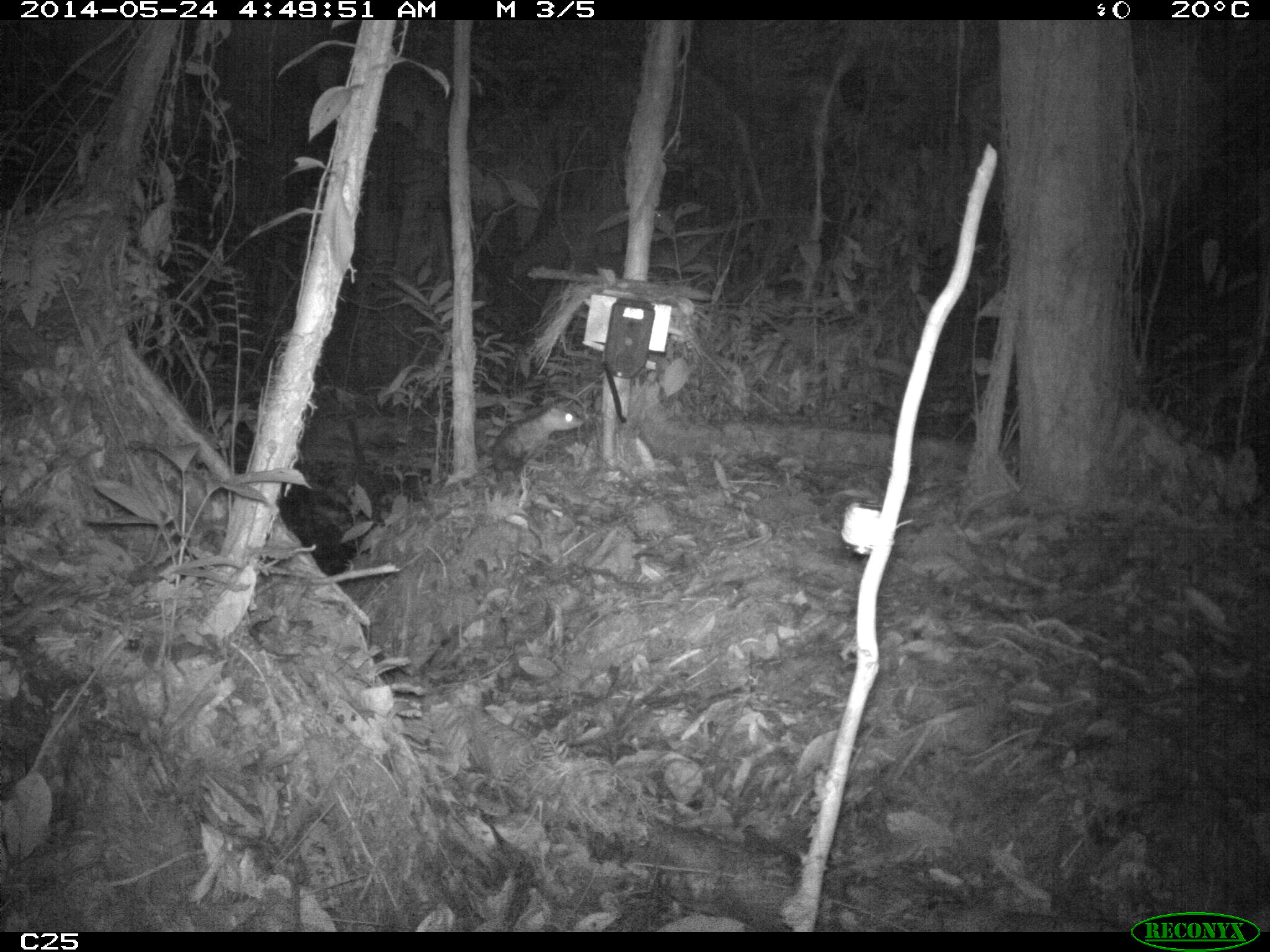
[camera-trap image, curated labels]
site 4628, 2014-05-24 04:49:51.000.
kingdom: Animalia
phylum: Chordata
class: Mammalia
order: Didelphimorphia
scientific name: Didelphimorphia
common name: opossum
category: unknown opossum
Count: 1.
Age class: adult.